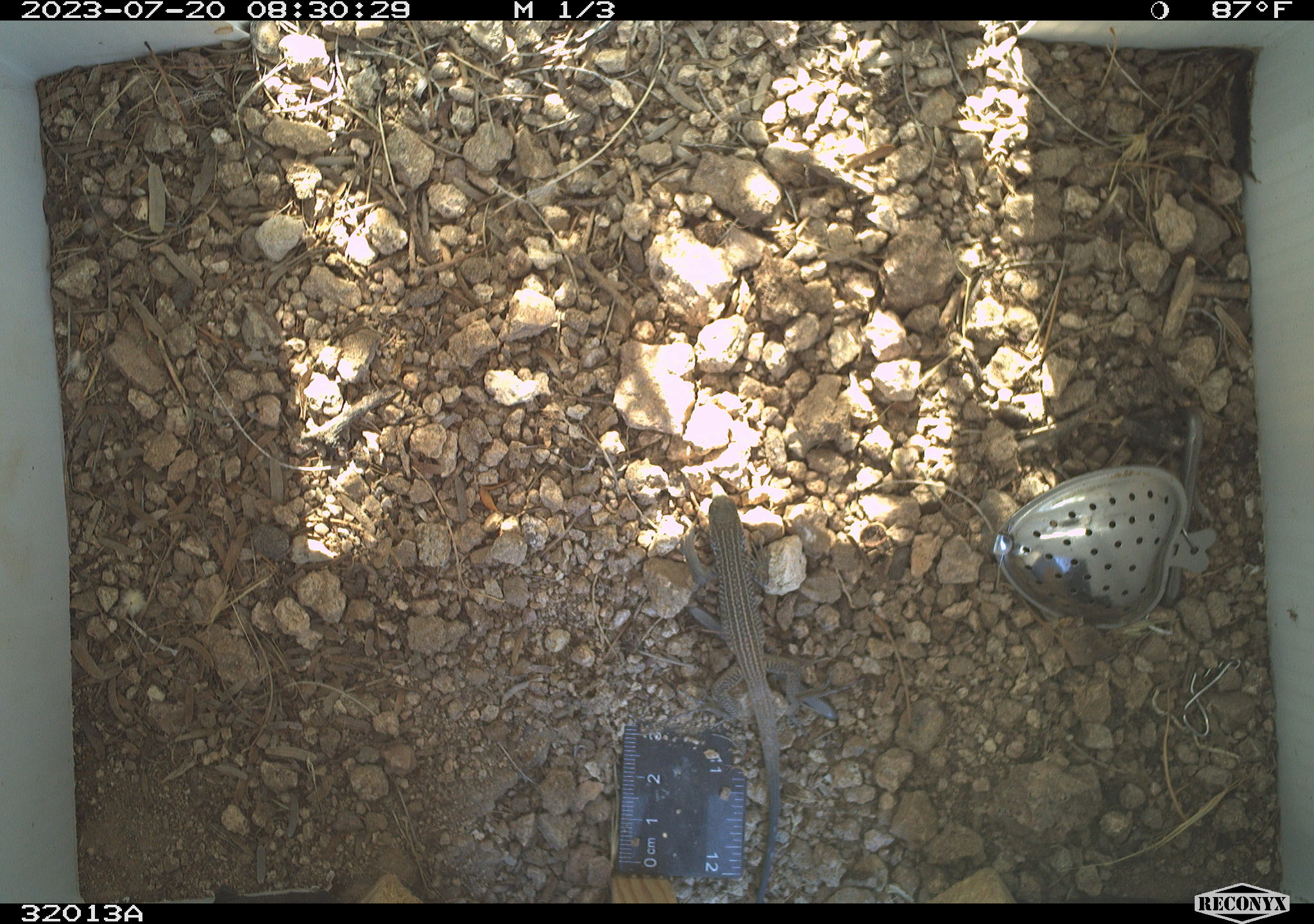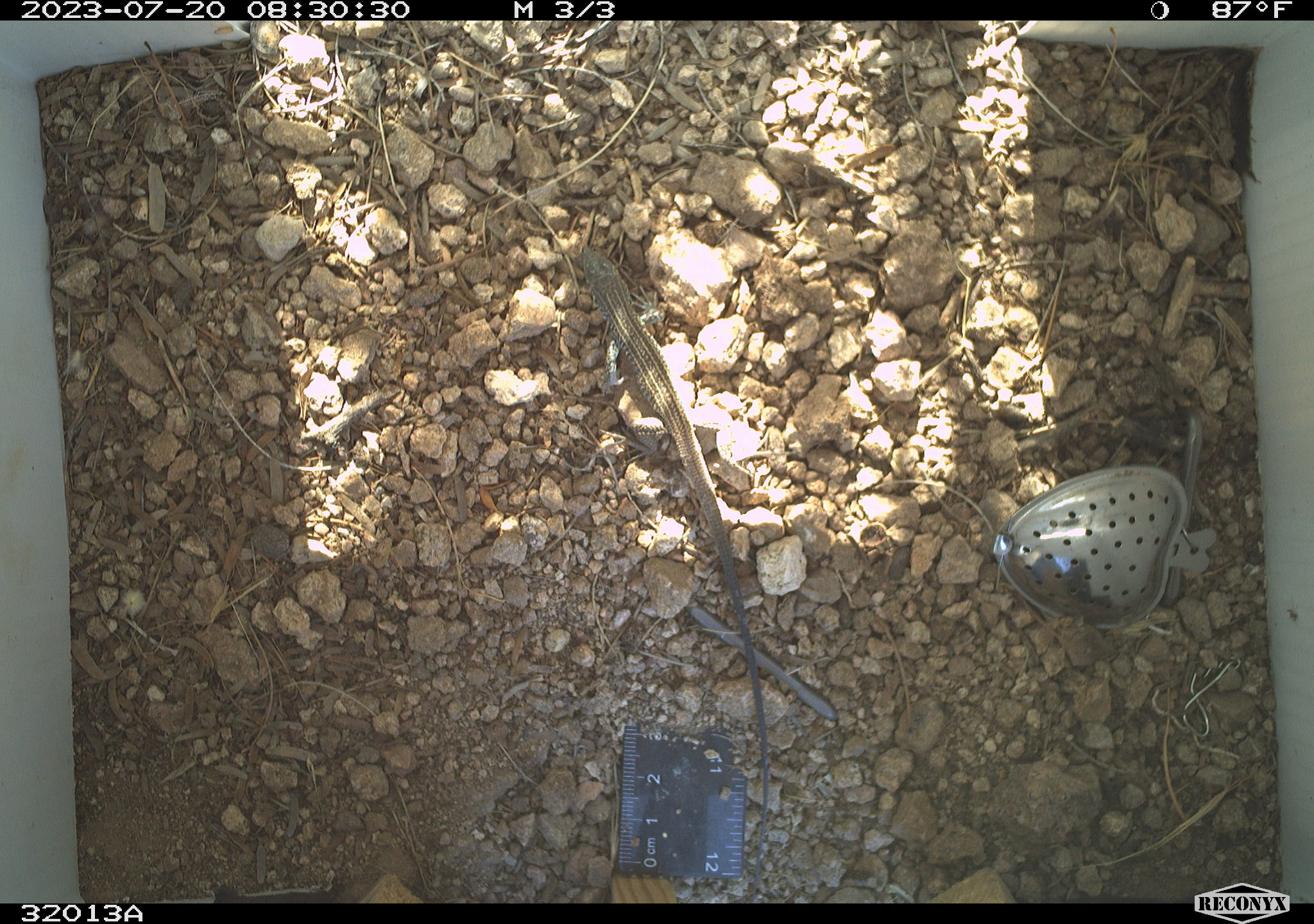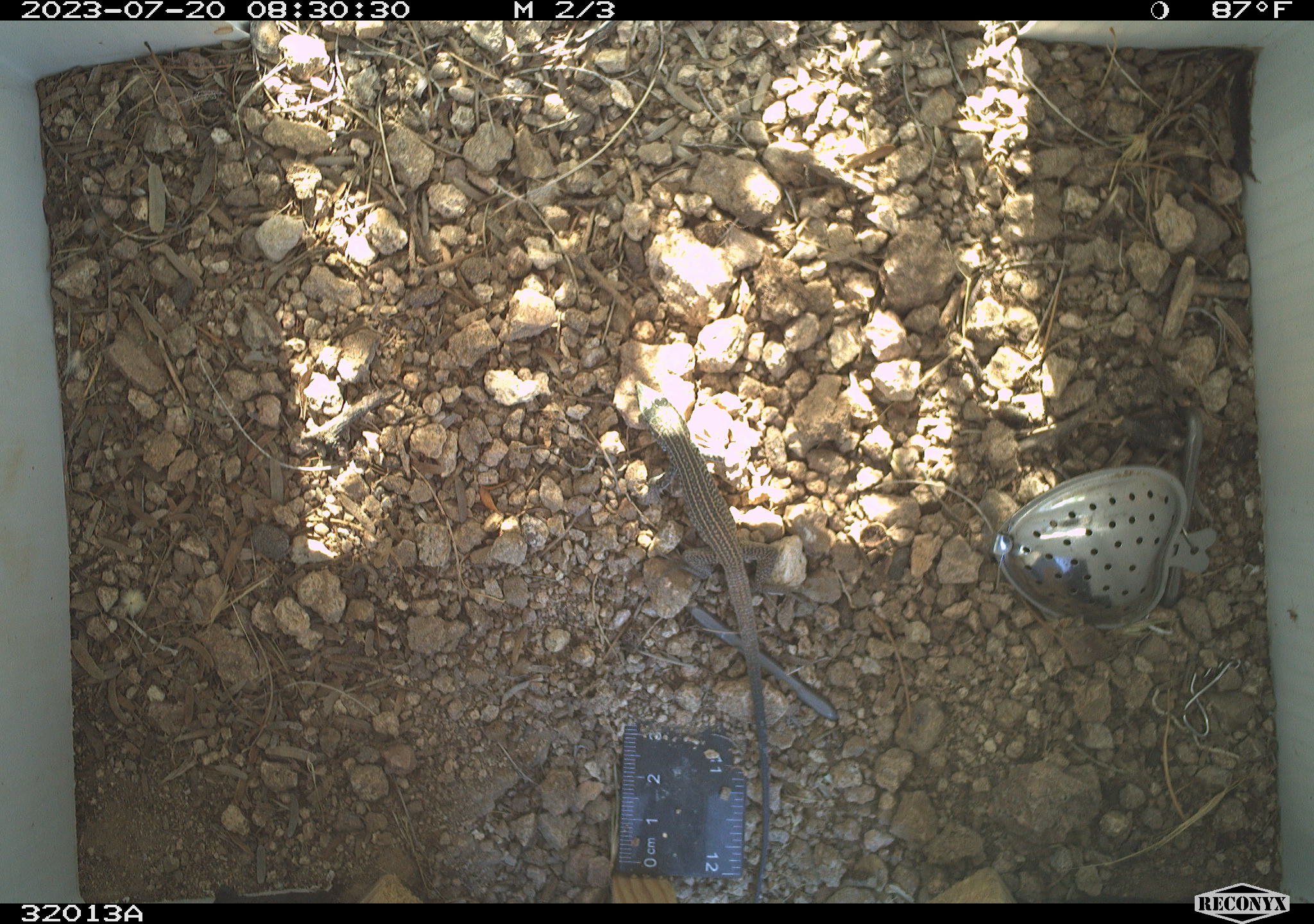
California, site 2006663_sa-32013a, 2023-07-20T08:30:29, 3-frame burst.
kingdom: Animalia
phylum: Chordata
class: Reptilia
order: Squamata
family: Teiidae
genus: Aspidoscelis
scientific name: Aspidoscelis tigris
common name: western whiptail